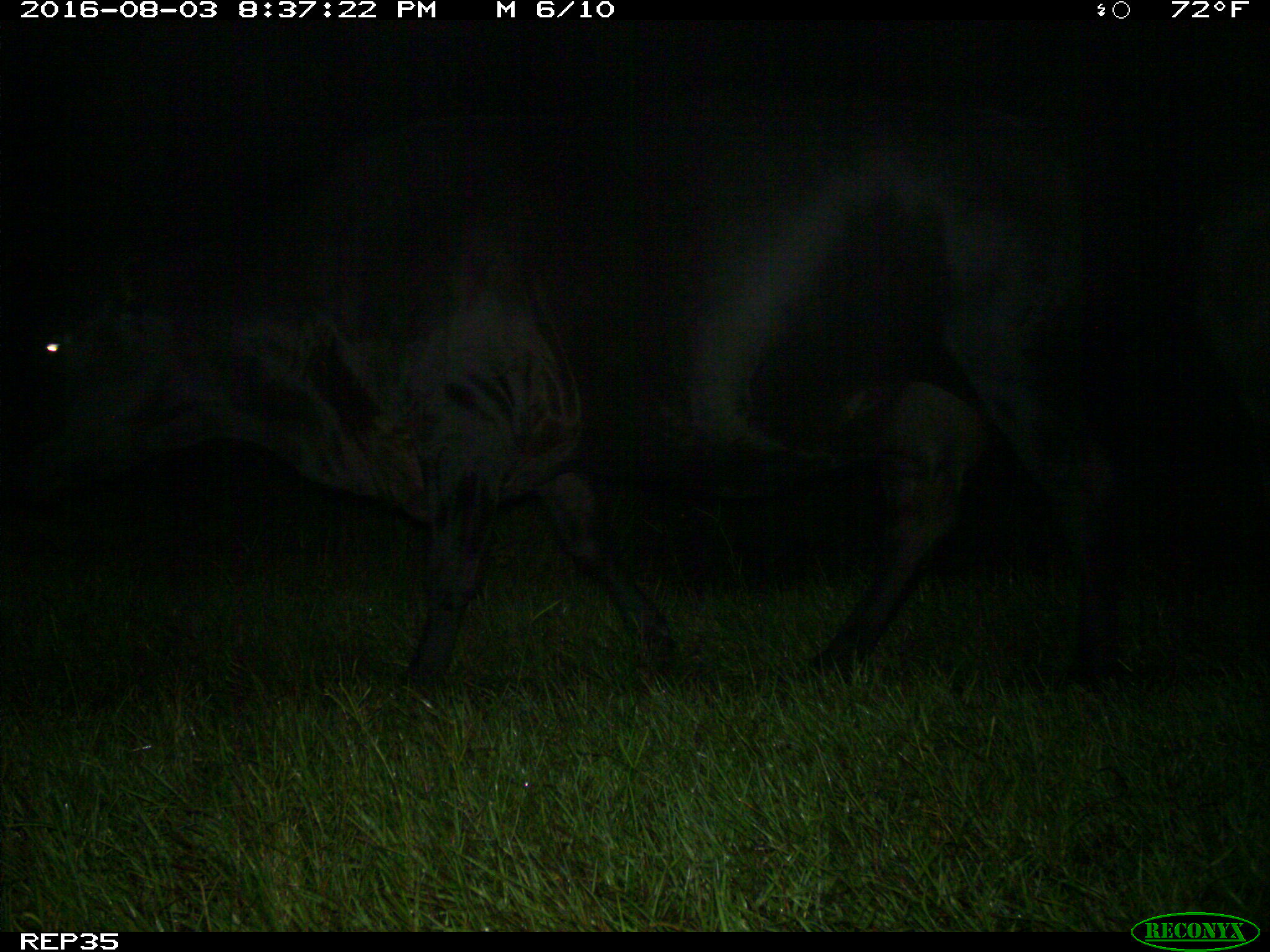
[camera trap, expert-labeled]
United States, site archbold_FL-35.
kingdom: Animalia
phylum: Chordata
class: Mammalia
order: Artiodactyla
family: Bovidae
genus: Bos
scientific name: Bos taurus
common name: domestic cow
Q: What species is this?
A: Bos taurus (domestic cow).